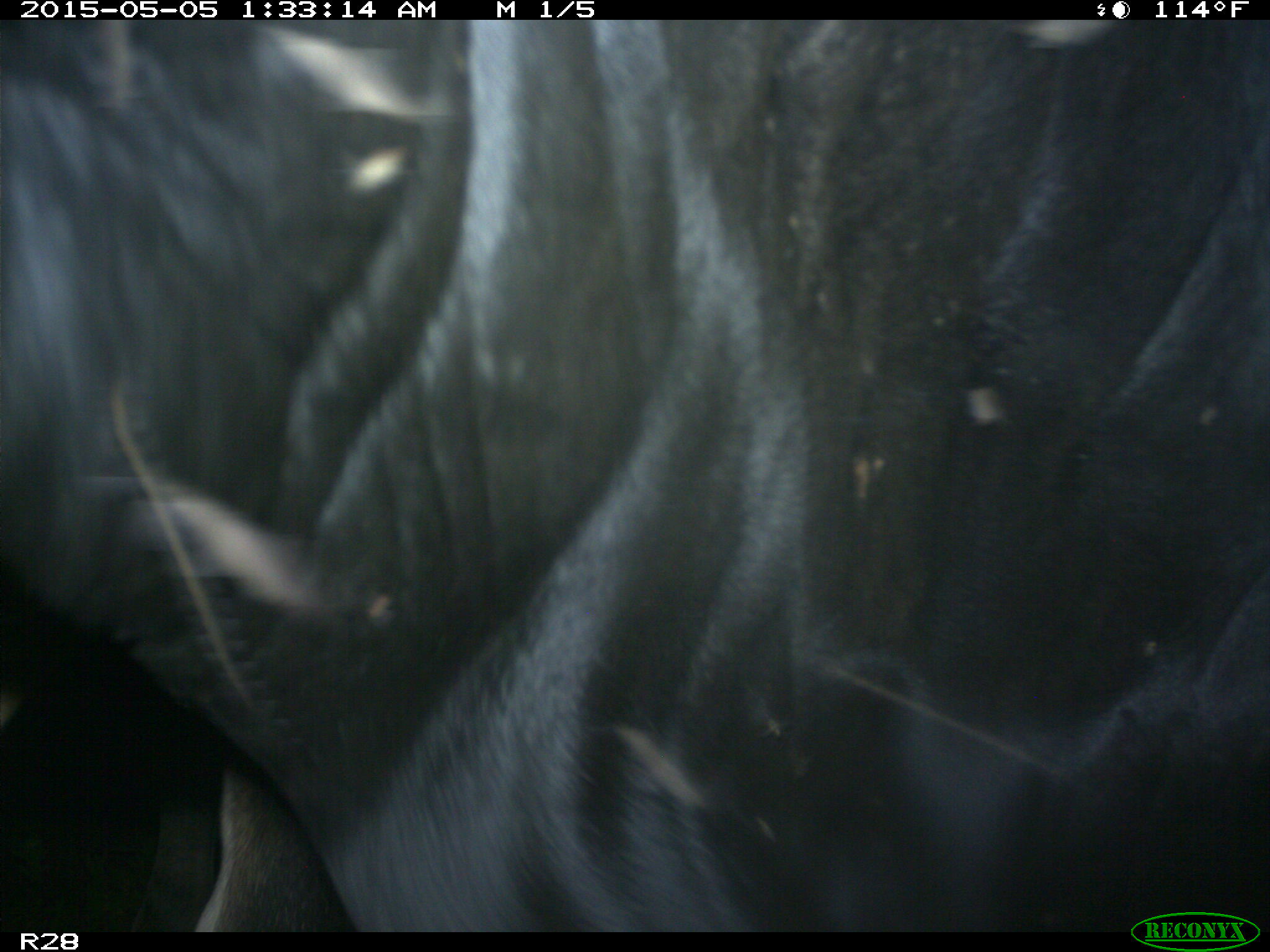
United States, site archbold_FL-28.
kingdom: Animalia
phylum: Chordata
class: Mammalia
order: Artiodactyla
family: Bovidae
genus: Bos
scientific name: Bos taurus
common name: domestic cow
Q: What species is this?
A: Bos taurus (domestic cow).